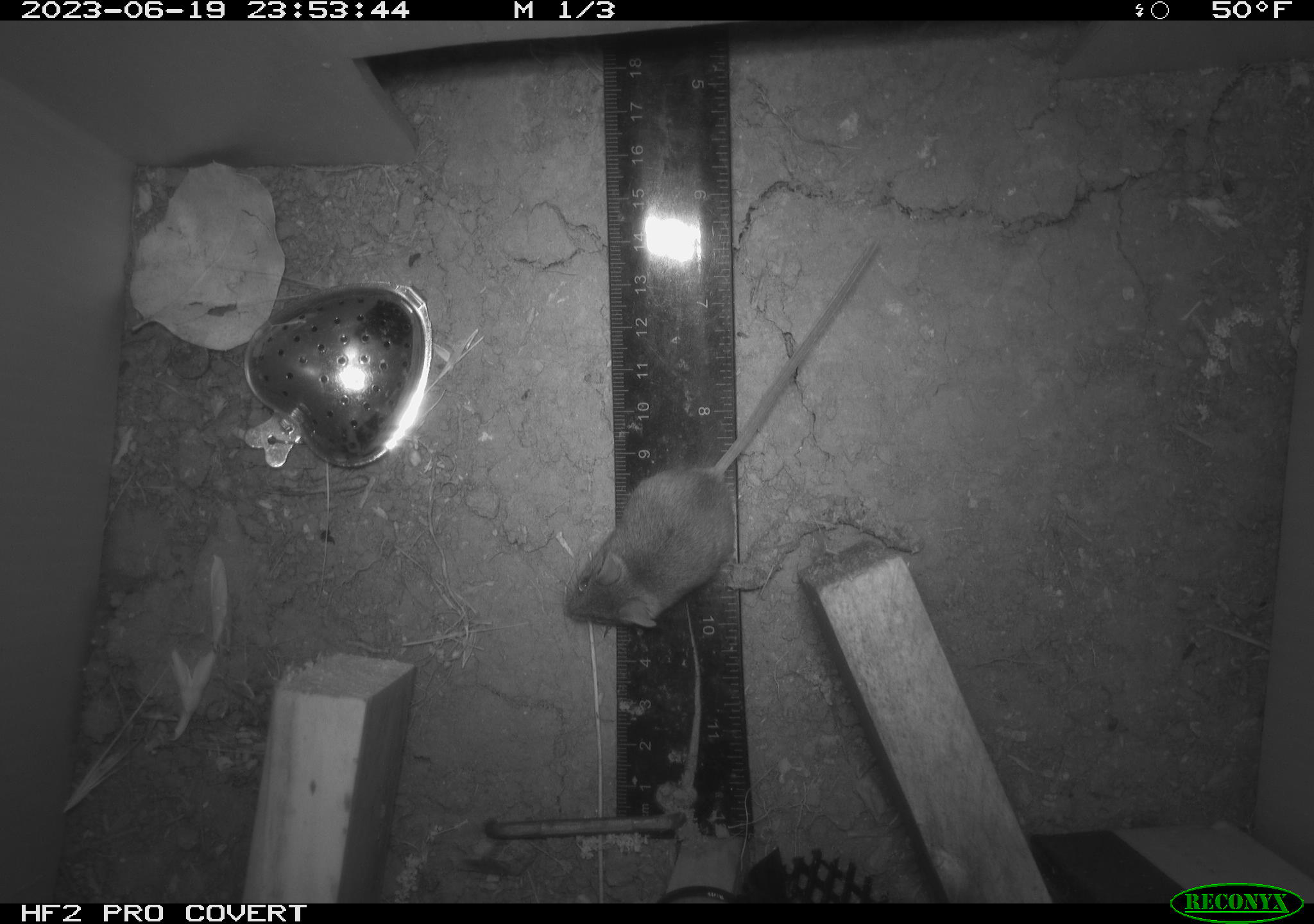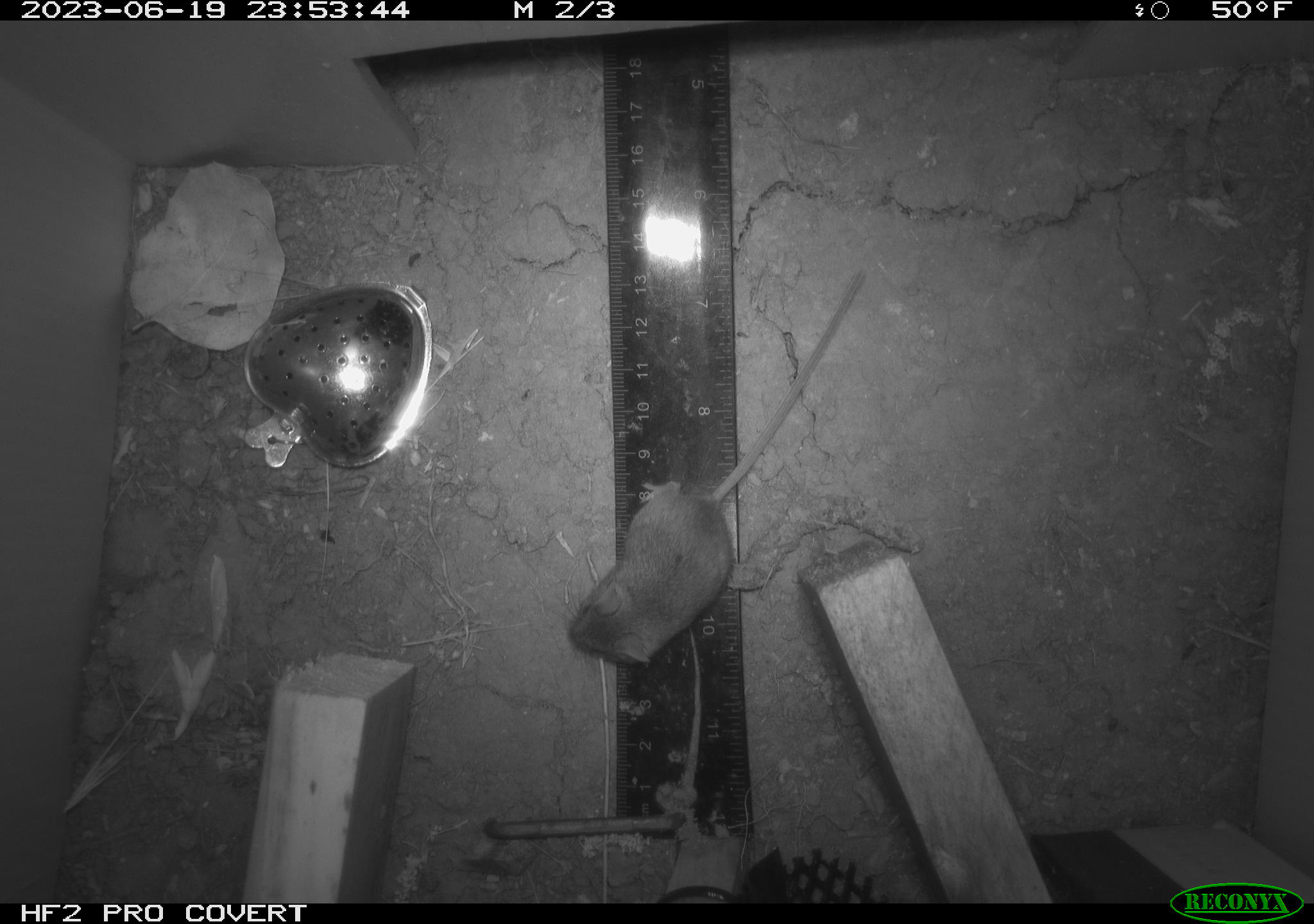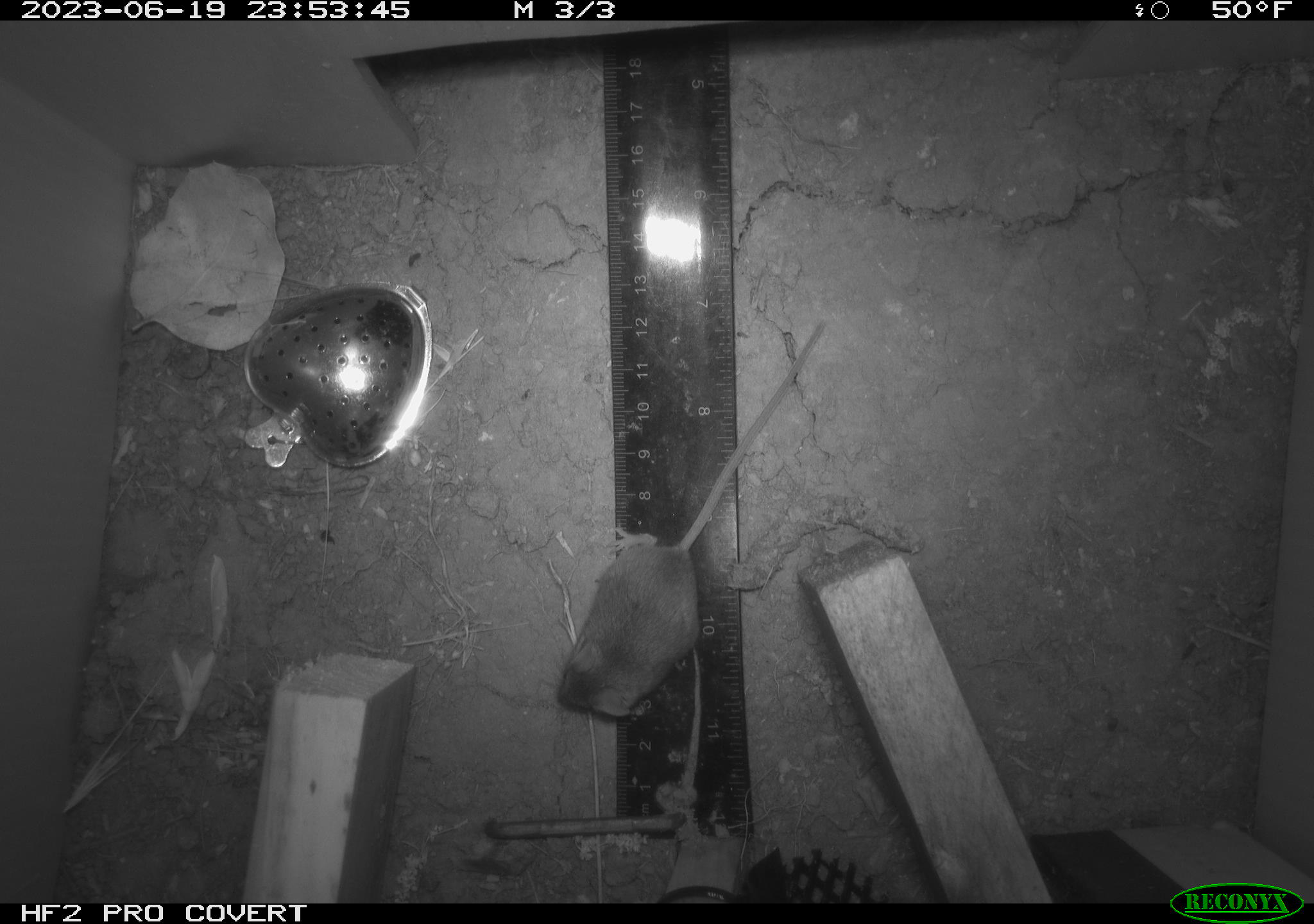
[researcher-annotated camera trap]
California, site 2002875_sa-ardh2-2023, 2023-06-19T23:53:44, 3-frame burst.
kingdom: Animalia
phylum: Chordata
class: Mammalia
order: Rodentia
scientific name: Rodentia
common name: mouse species